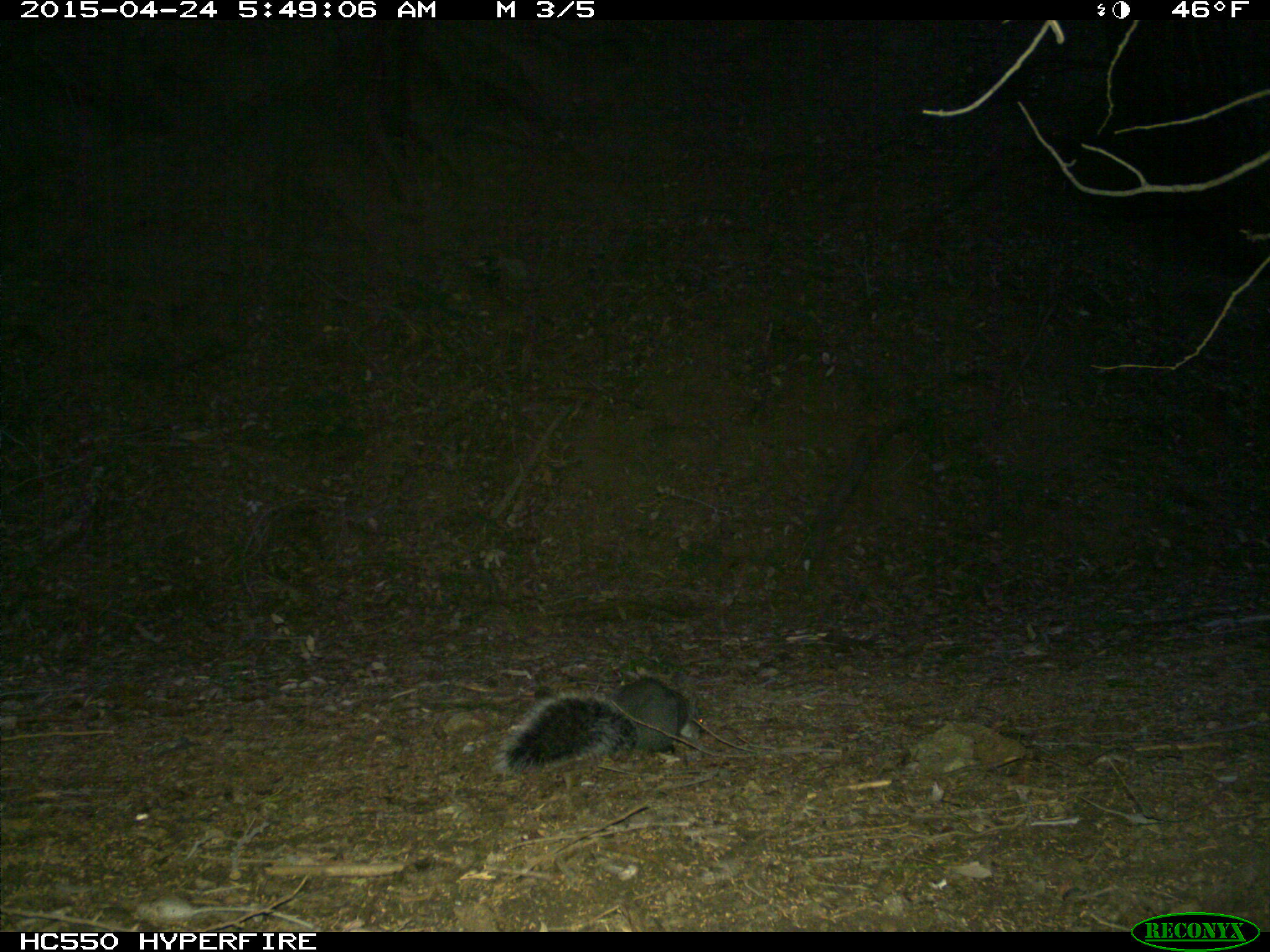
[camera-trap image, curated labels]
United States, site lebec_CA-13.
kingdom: Animalia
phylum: Chordata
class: Mammalia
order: Rodentia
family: Sciuridae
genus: Sciurus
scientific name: Sciurus carolinensis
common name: eastern gray squirrel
Sciurus carolinensis (eastern gray squirrel).